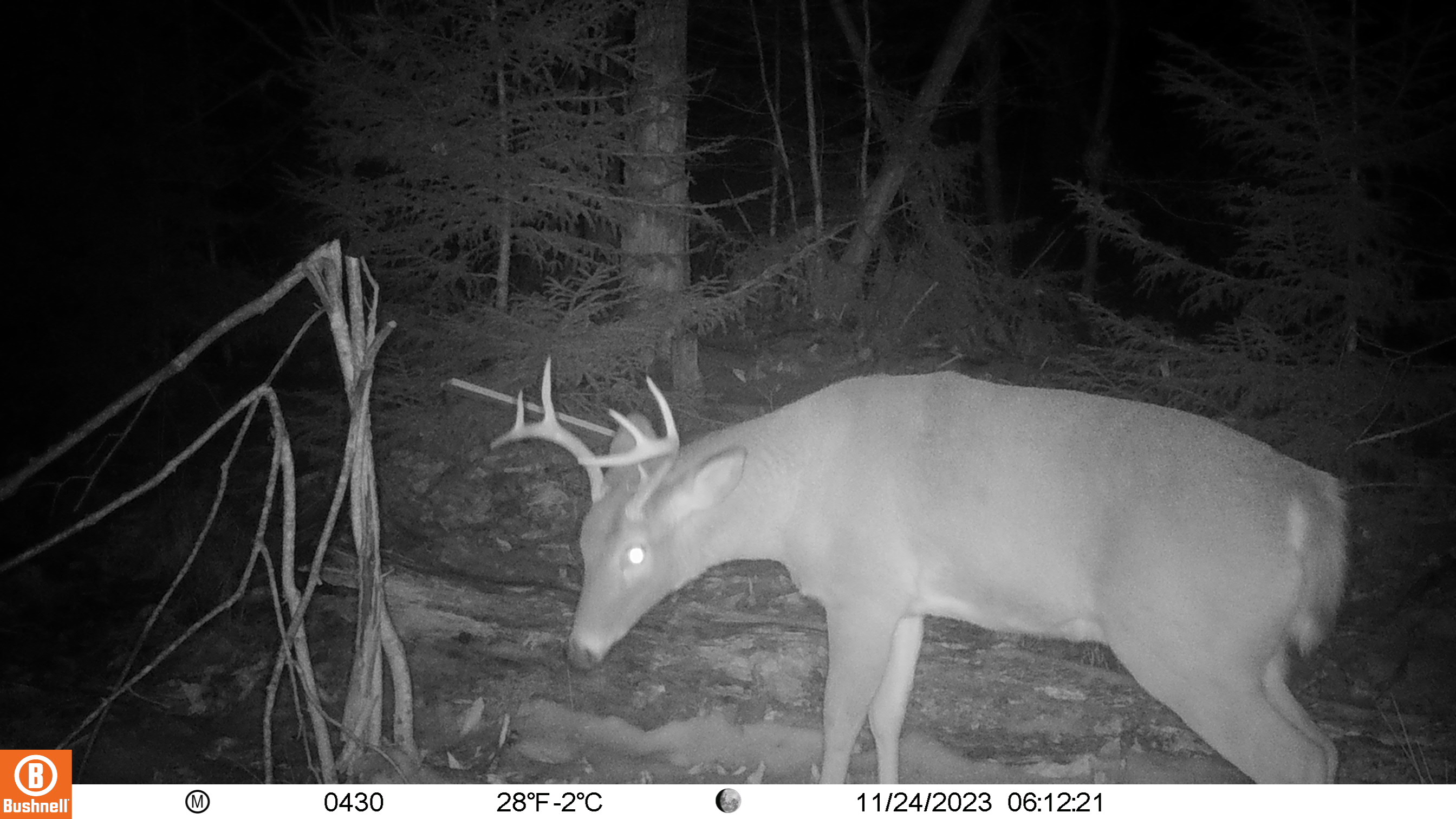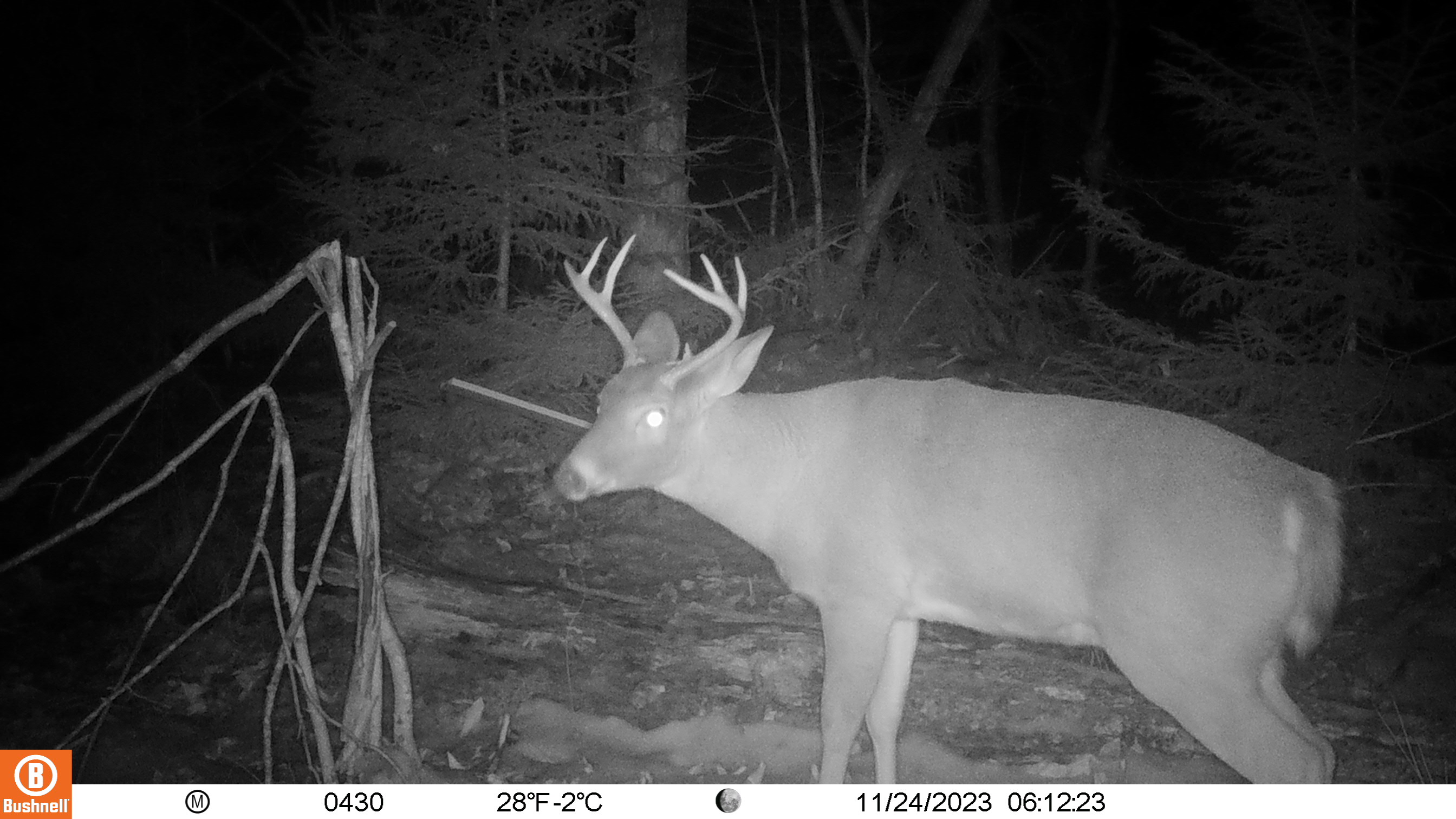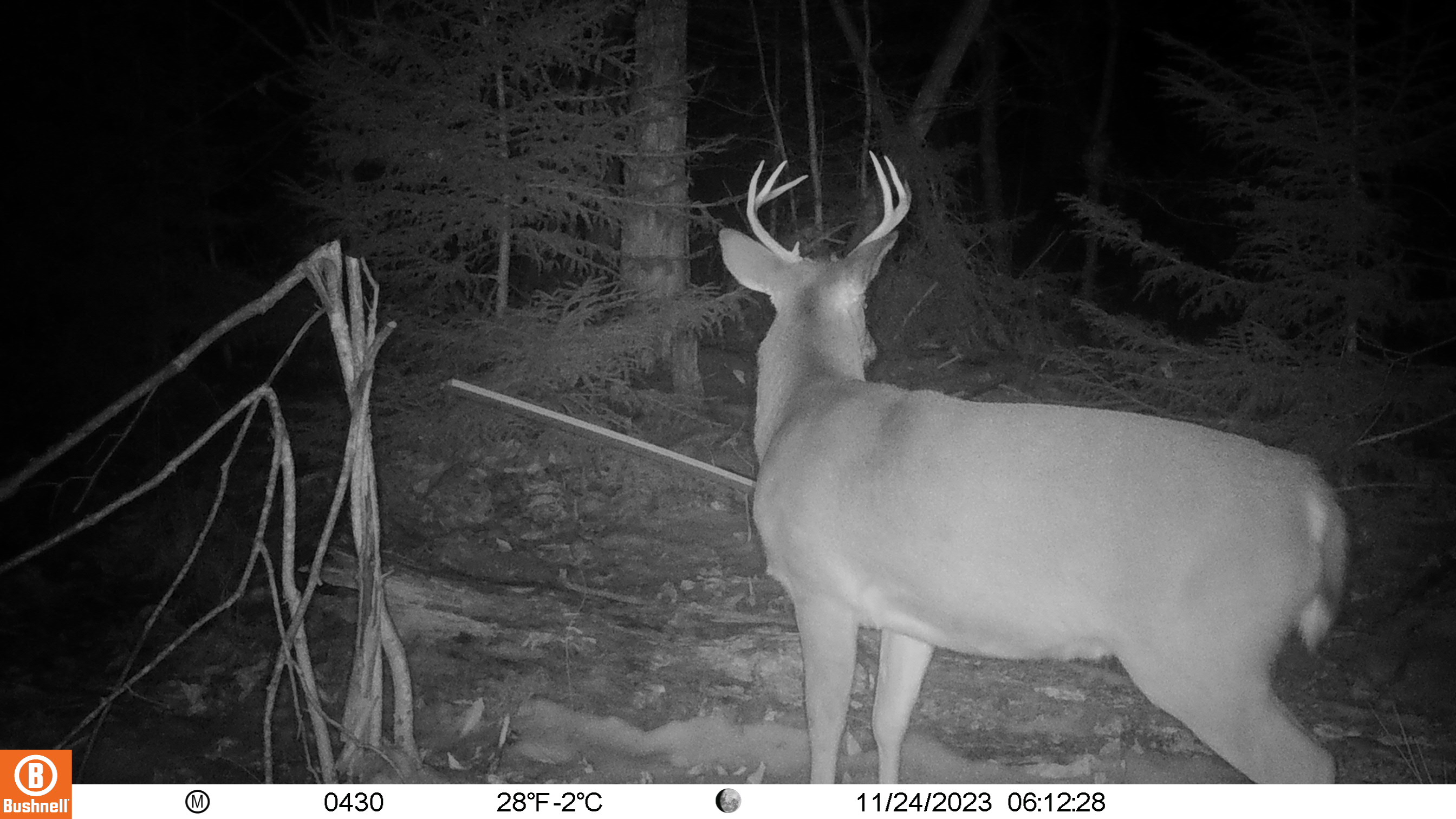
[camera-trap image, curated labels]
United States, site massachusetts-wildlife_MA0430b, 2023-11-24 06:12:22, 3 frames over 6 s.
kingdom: Animalia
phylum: Chordata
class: Mammalia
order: Artiodactyla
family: Cervidae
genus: Odocoileus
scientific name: Odocoileus virginianus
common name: white-tailed deer